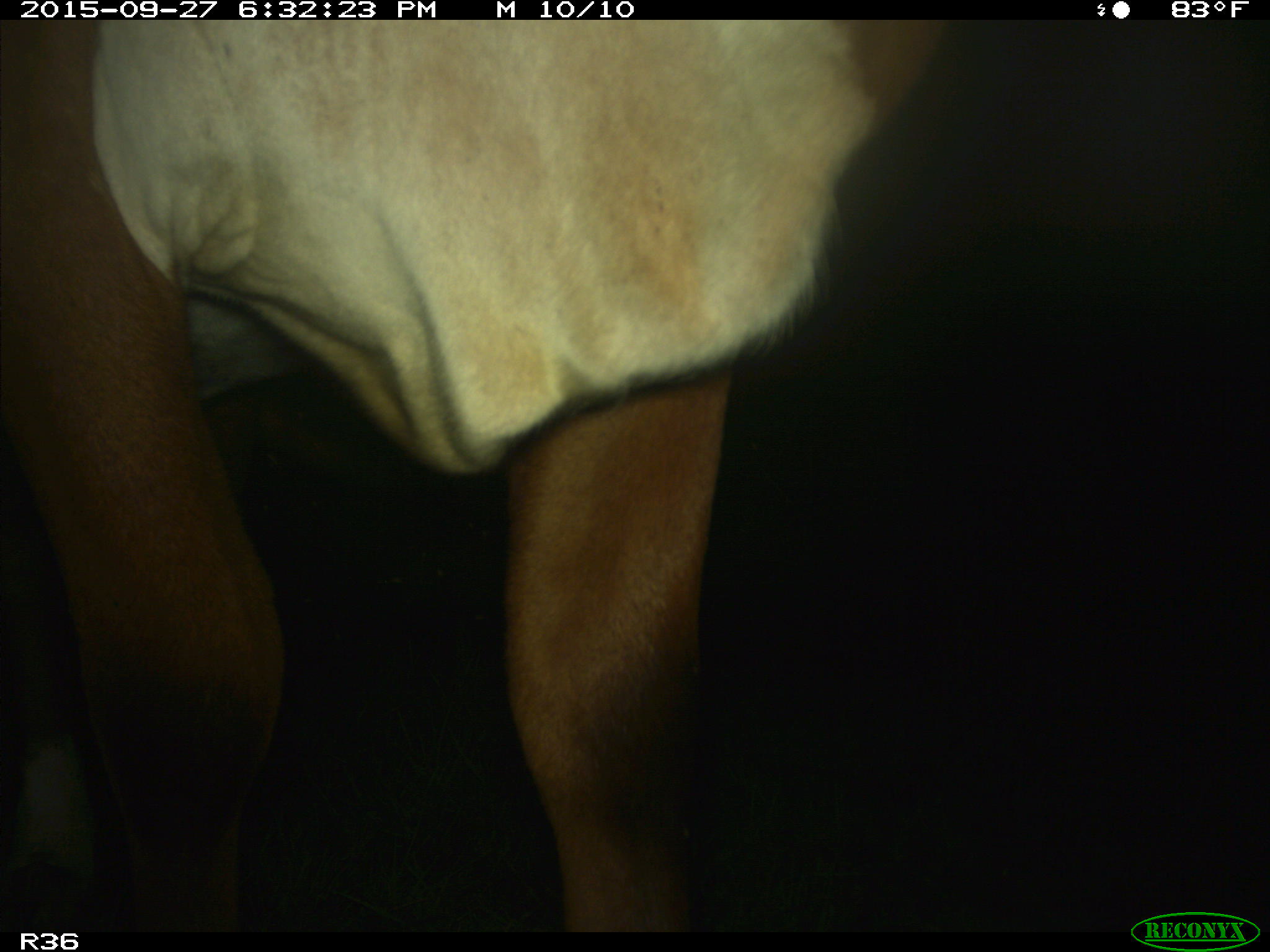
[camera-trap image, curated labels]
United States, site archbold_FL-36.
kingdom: Animalia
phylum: Chordata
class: Mammalia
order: Artiodactyla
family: Bovidae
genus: Bos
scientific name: Bos taurus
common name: domestic cow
Bos taurus (domestic cow).